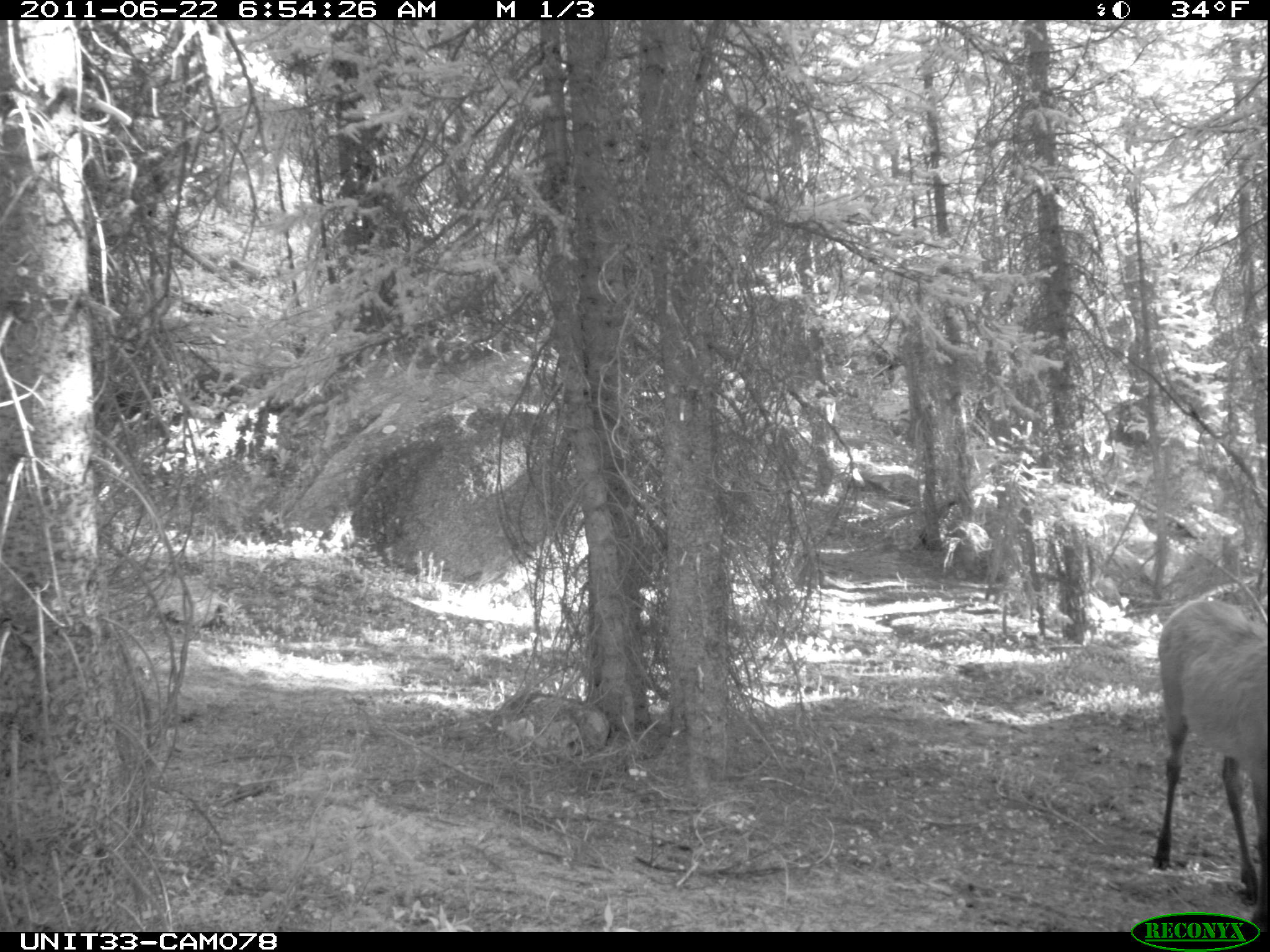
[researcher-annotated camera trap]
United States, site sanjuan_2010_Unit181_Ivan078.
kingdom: Animalia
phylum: Chordata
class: Mammalia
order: Artiodactyla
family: Cervidae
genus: Cervus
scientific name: Cervus elaphus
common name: red deer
Cervus elaphus (red deer).